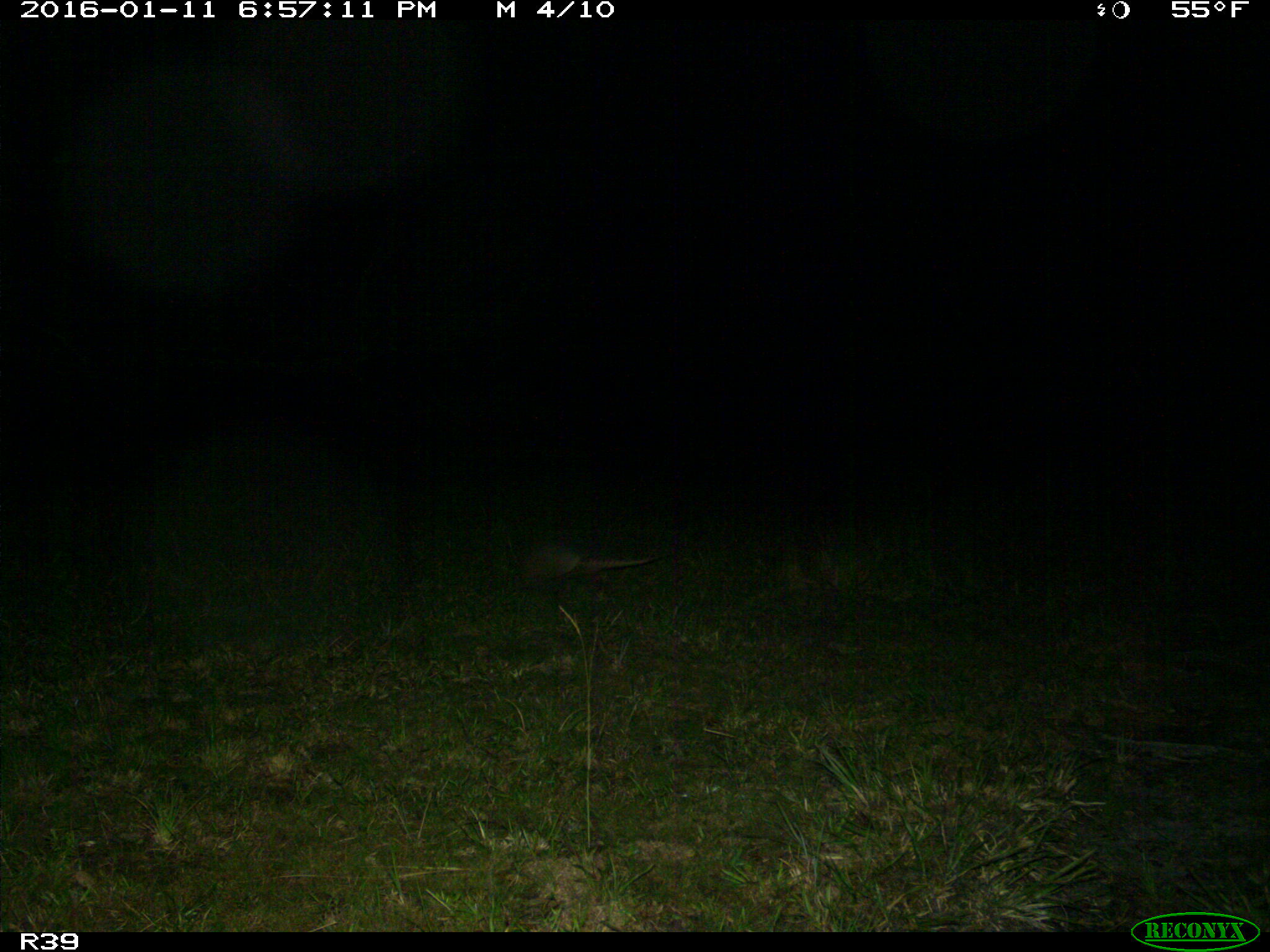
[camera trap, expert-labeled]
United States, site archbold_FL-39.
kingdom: Animalia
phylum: Chordata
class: Mammalia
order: Cingulata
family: Dasypodidae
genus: Dasypus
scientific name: Dasypus novemcinctus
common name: nine-banded armadillo